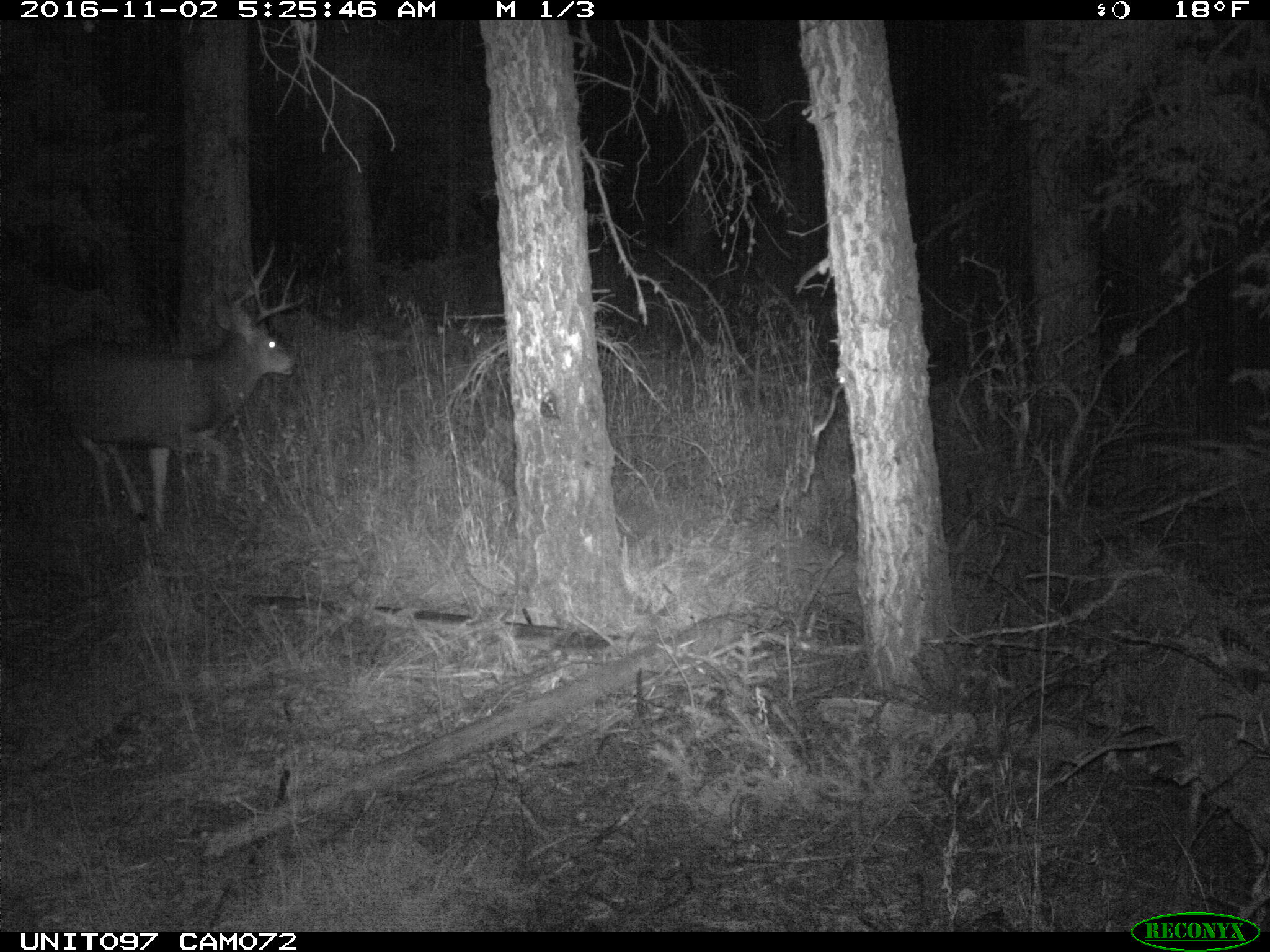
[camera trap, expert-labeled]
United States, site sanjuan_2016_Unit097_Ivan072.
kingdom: Animalia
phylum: Chordata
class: Mammalia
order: Artiodactyla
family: Cervidae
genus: Odocoileus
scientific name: Odocoileus hemionus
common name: mule deer